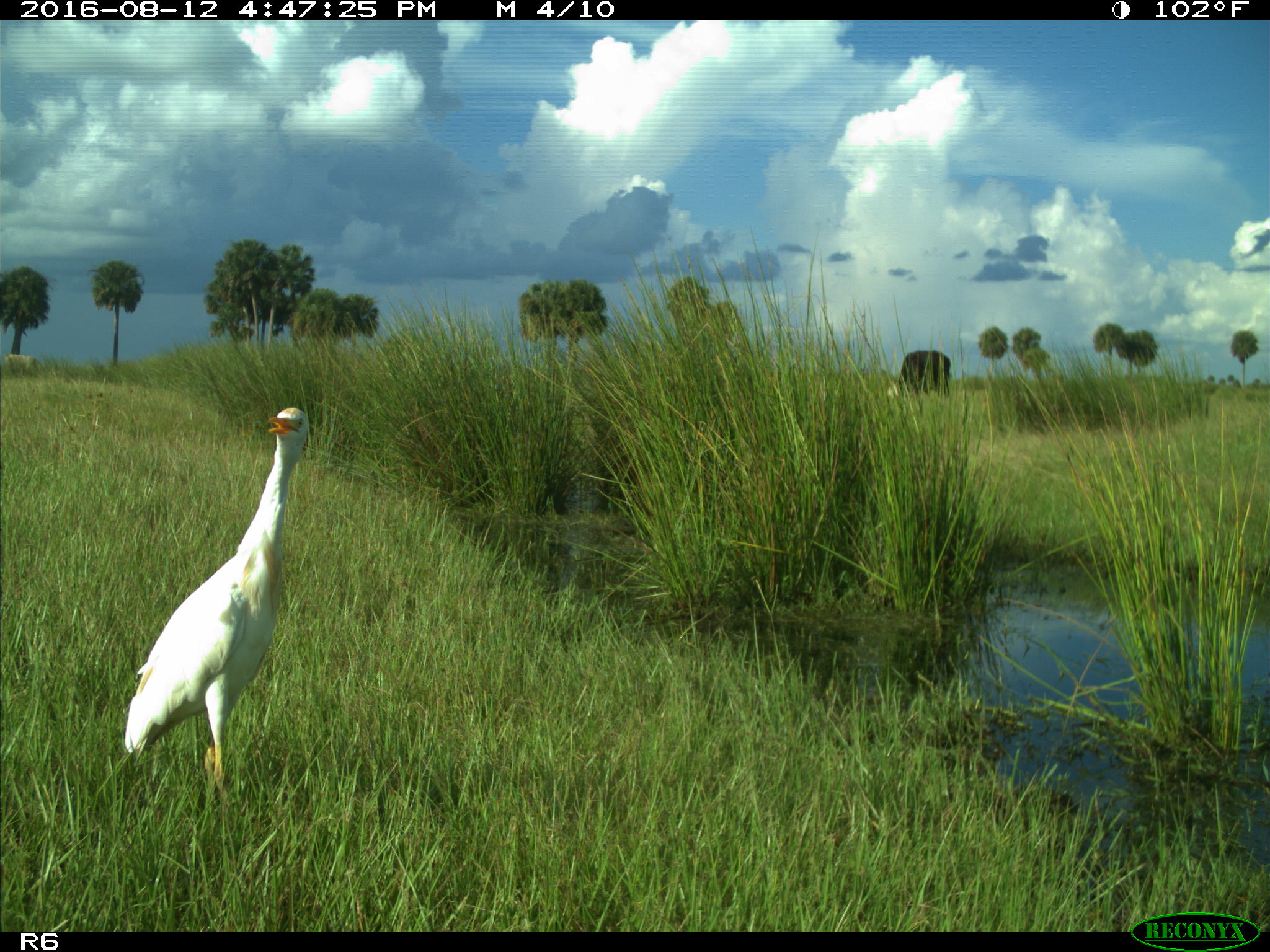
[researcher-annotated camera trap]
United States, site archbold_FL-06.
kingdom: Animalia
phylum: Chordata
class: Aves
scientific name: Aves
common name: birds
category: unidentified bird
Unidentified bird (birds) (Aves).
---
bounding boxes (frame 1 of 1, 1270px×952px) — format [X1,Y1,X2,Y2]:
animal: [123,407,310,808]; [887,350,952,399]